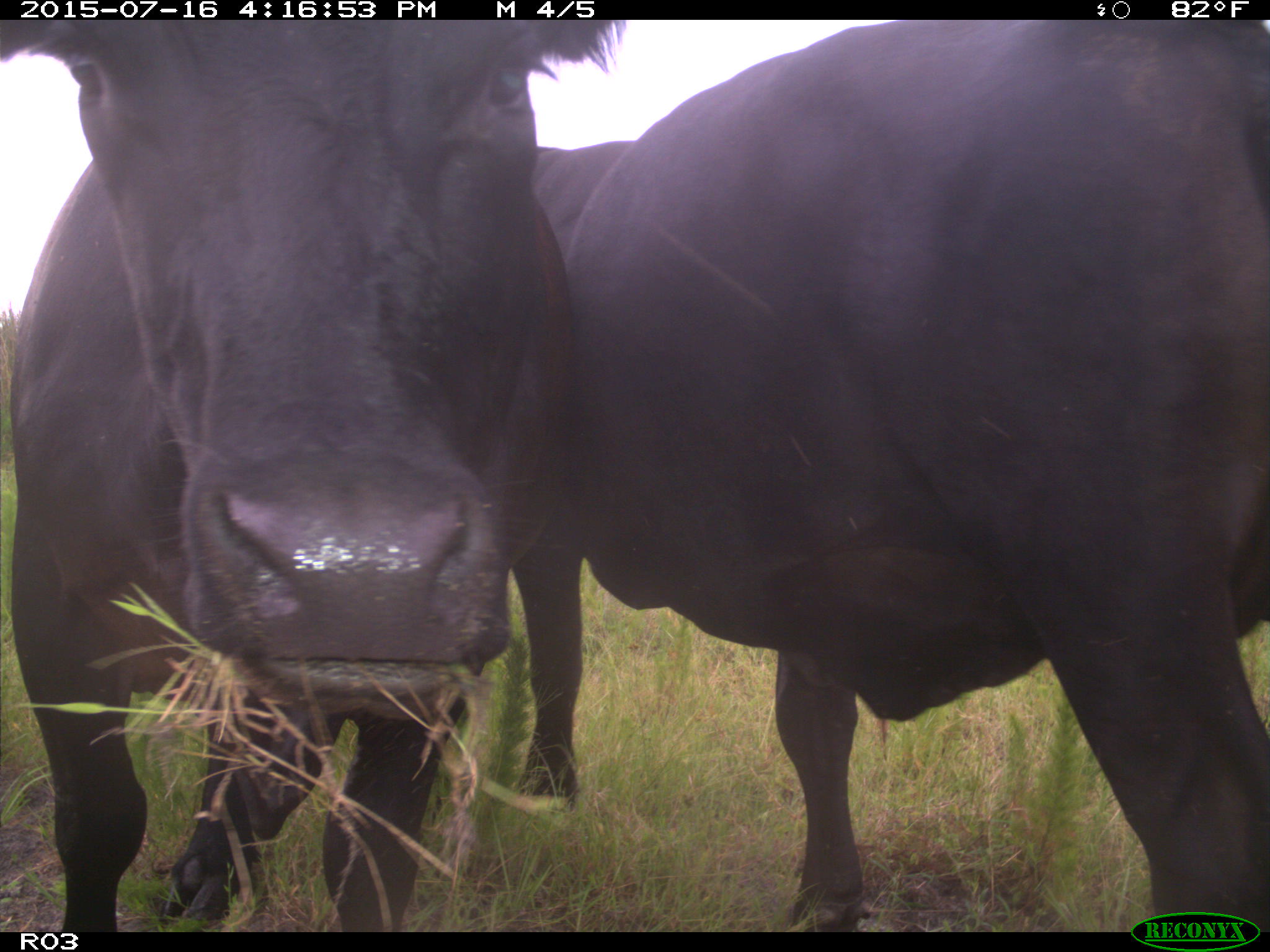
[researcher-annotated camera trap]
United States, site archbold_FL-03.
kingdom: Animalia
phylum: Chordata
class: Mammalia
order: Artiodactyla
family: Bovidae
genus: Bos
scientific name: Bos taurus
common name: domestic cow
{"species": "Bos taurus (domestic cow)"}